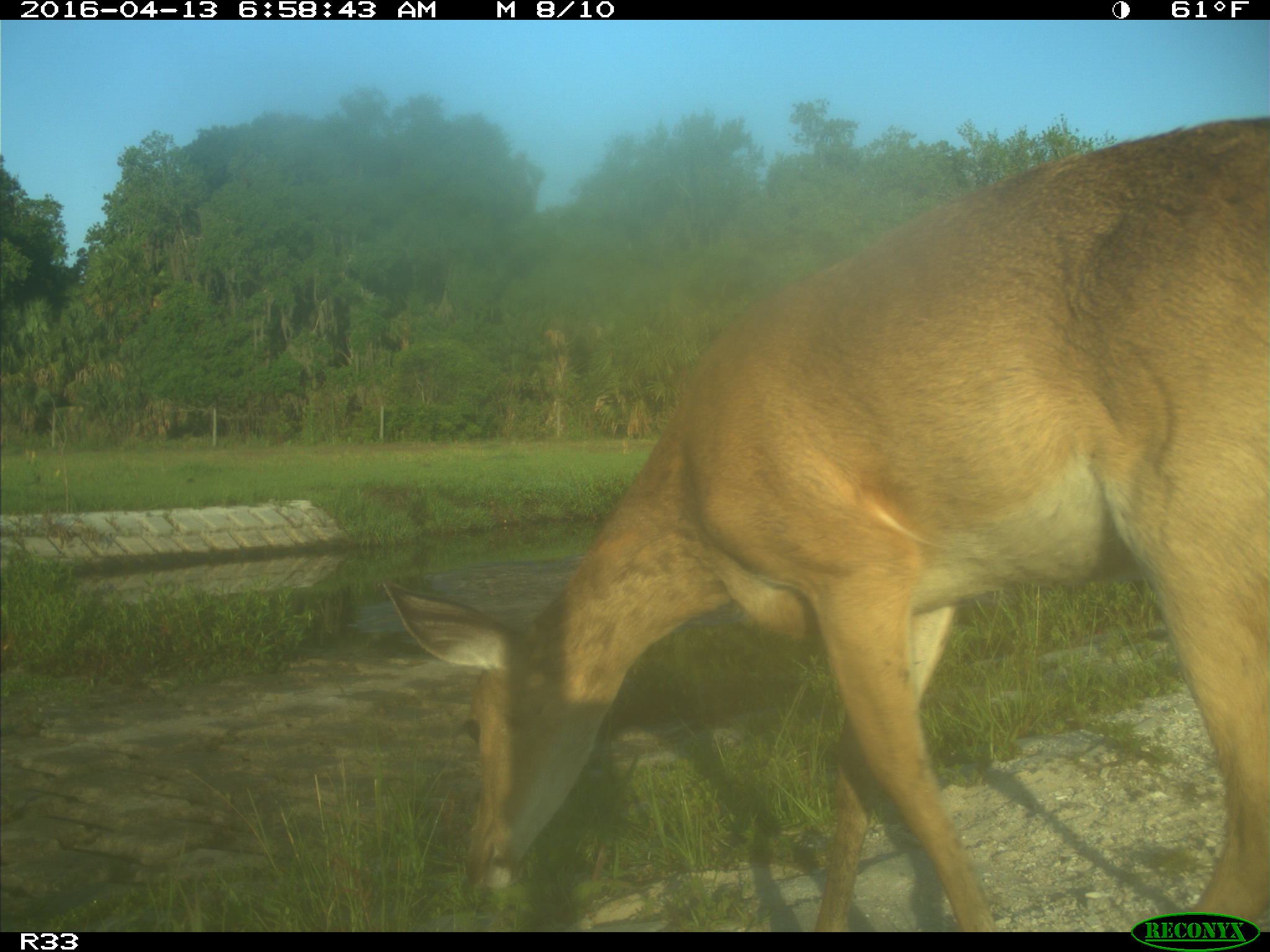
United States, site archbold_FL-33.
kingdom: Animalia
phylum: Chordata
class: Mammalia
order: Artiodactyla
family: Cervidae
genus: Odocoileus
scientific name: Odocoileus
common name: deer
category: unidentified deer